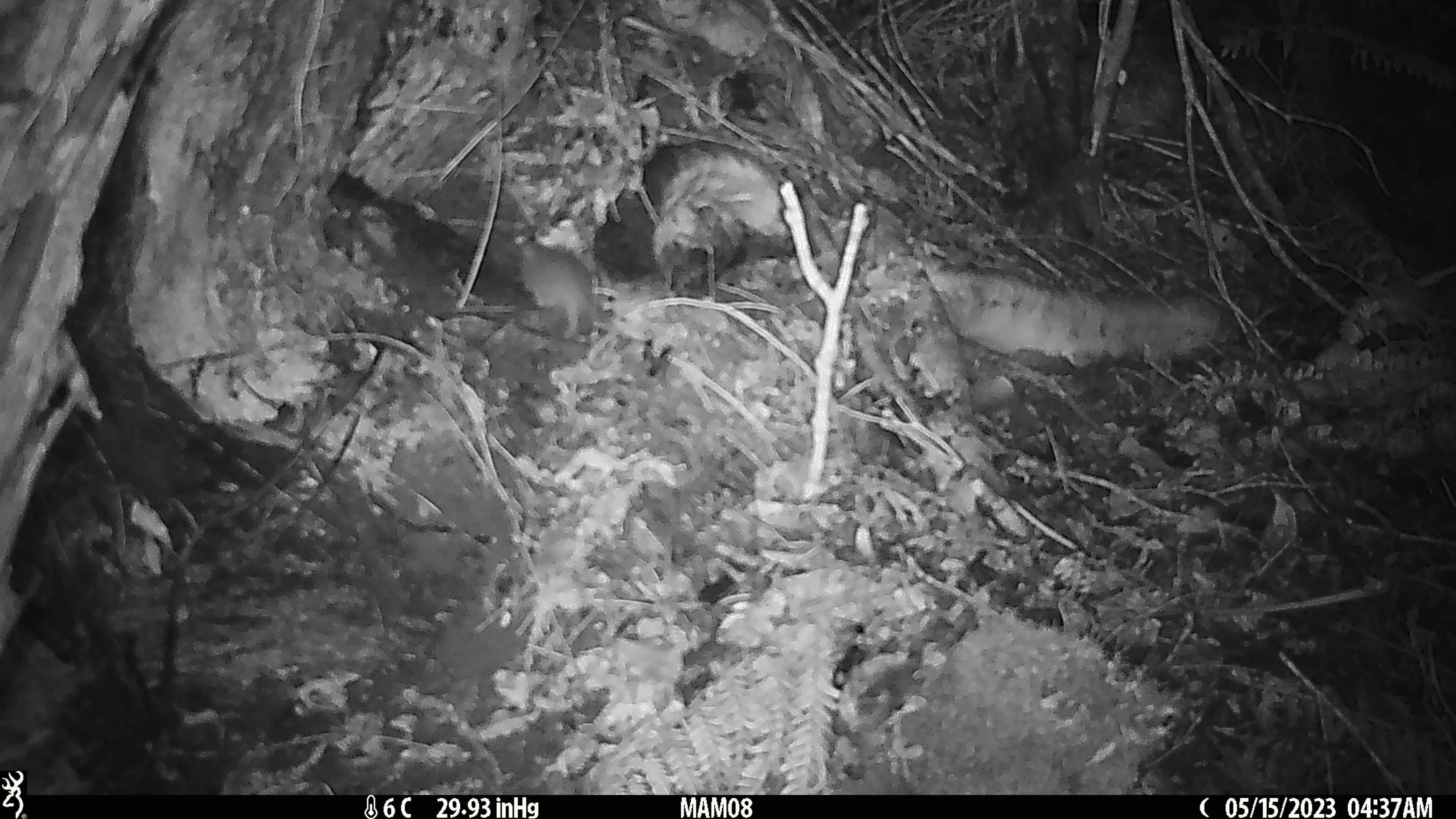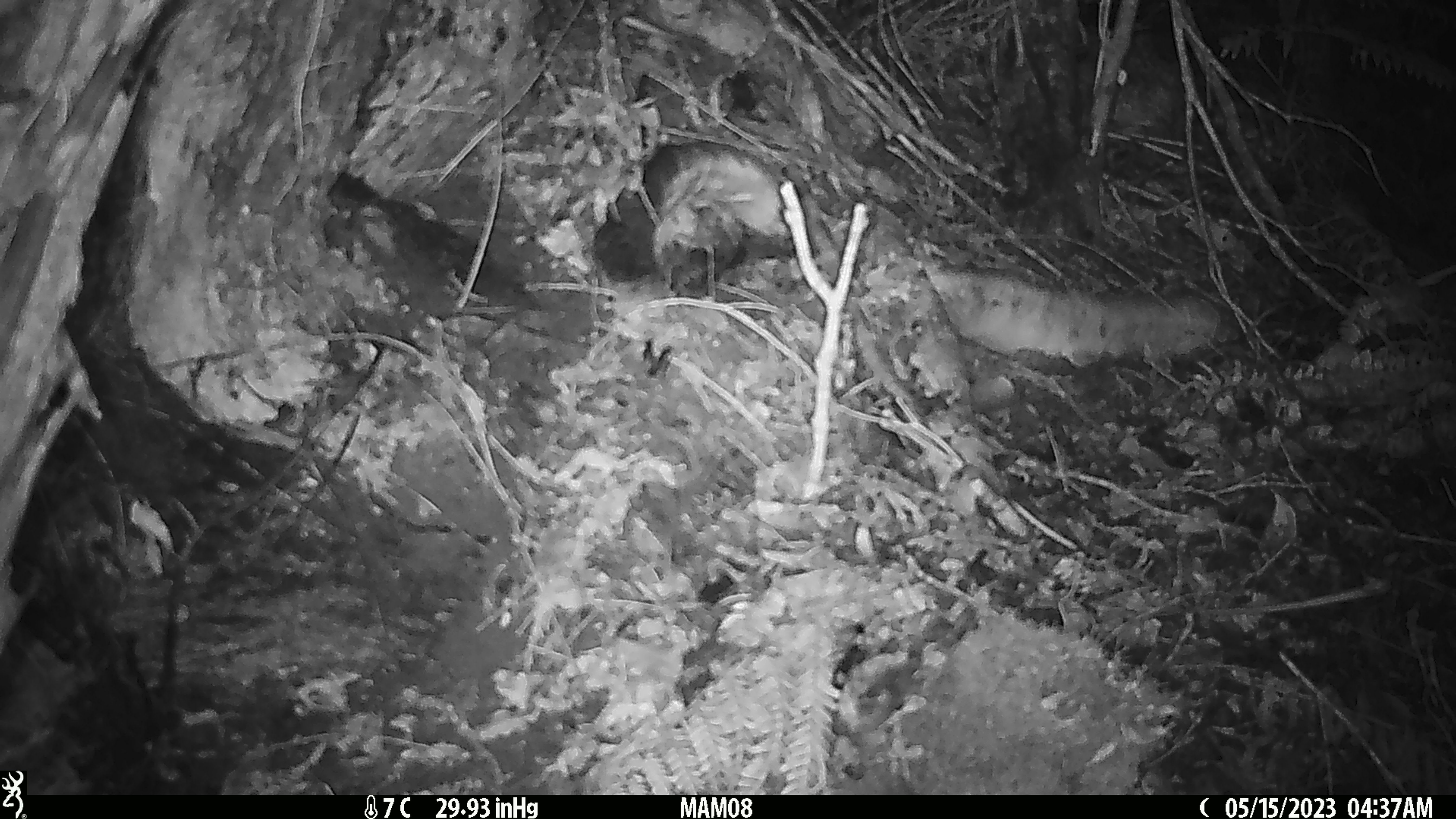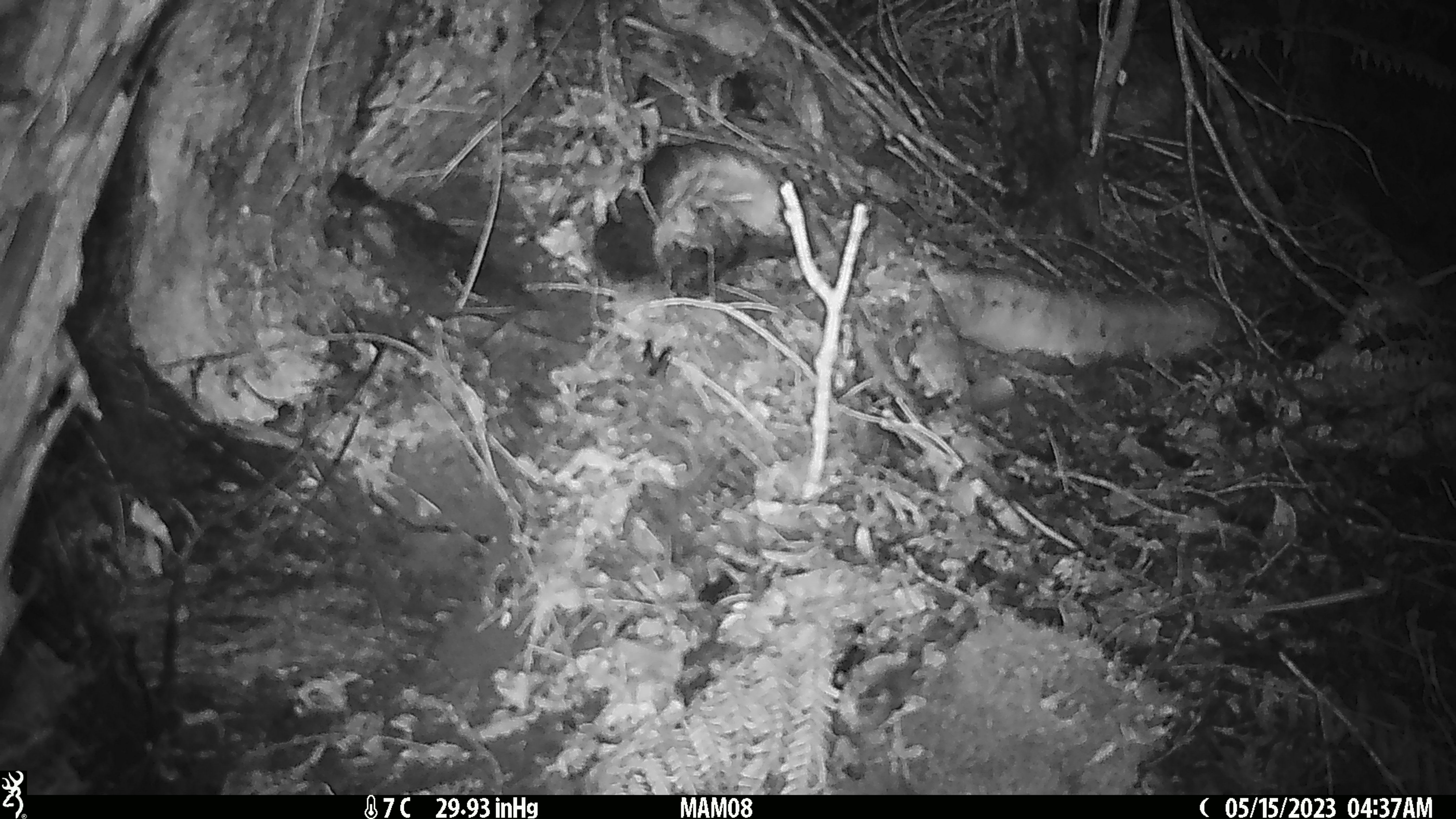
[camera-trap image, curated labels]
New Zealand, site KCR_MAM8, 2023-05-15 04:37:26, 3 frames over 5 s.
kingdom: Animalia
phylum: Chordata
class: Mammalia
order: Rodentia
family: Muridae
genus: Mus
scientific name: Mus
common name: mouse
Mouse (Mus).